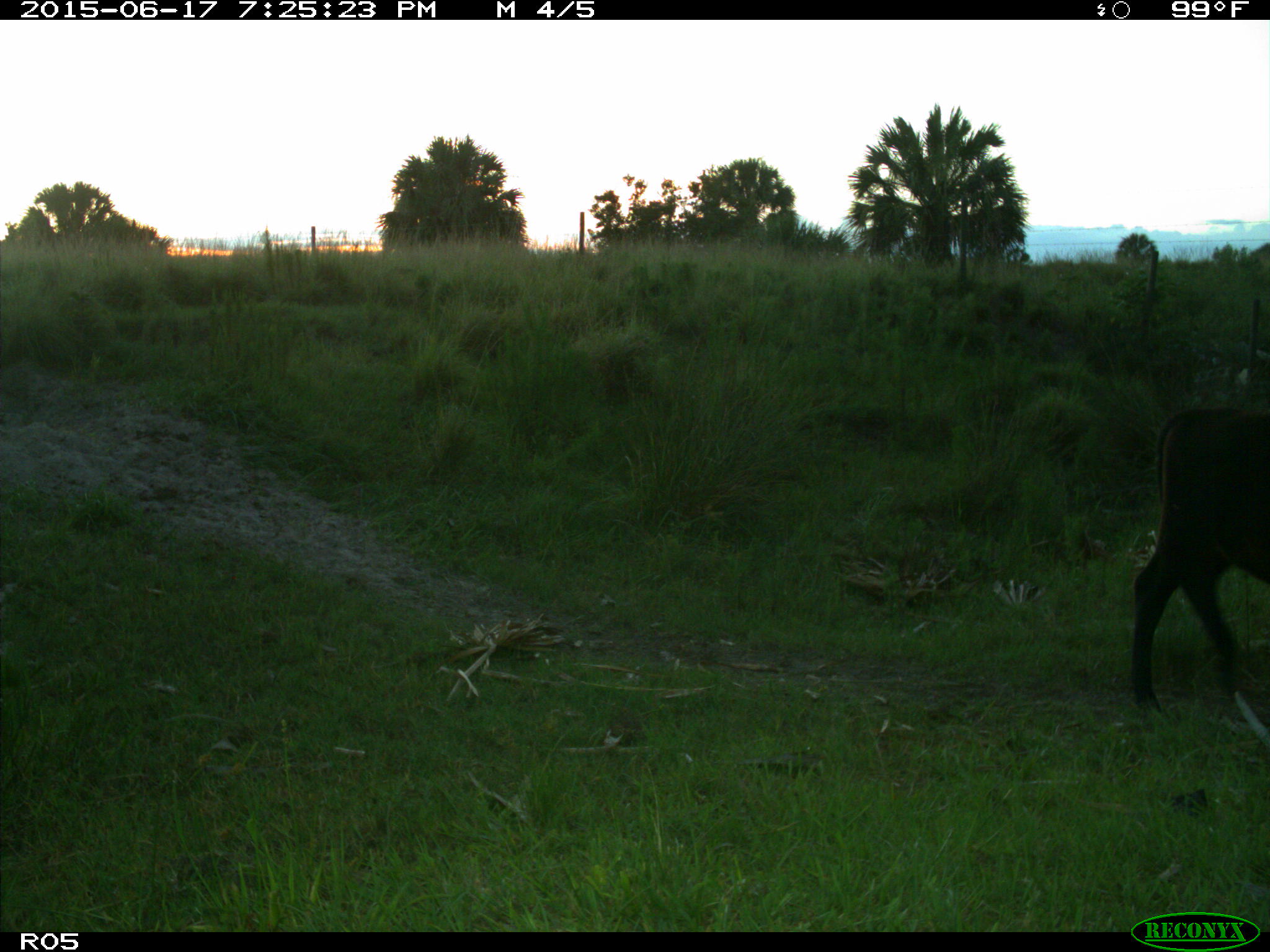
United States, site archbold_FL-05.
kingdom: Animalia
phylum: Chordata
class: Mammalia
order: Artiodactyla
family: Bovidae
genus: Bos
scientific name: Bos taurus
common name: domestic cow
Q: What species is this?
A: Bos taurus (domestic cow).